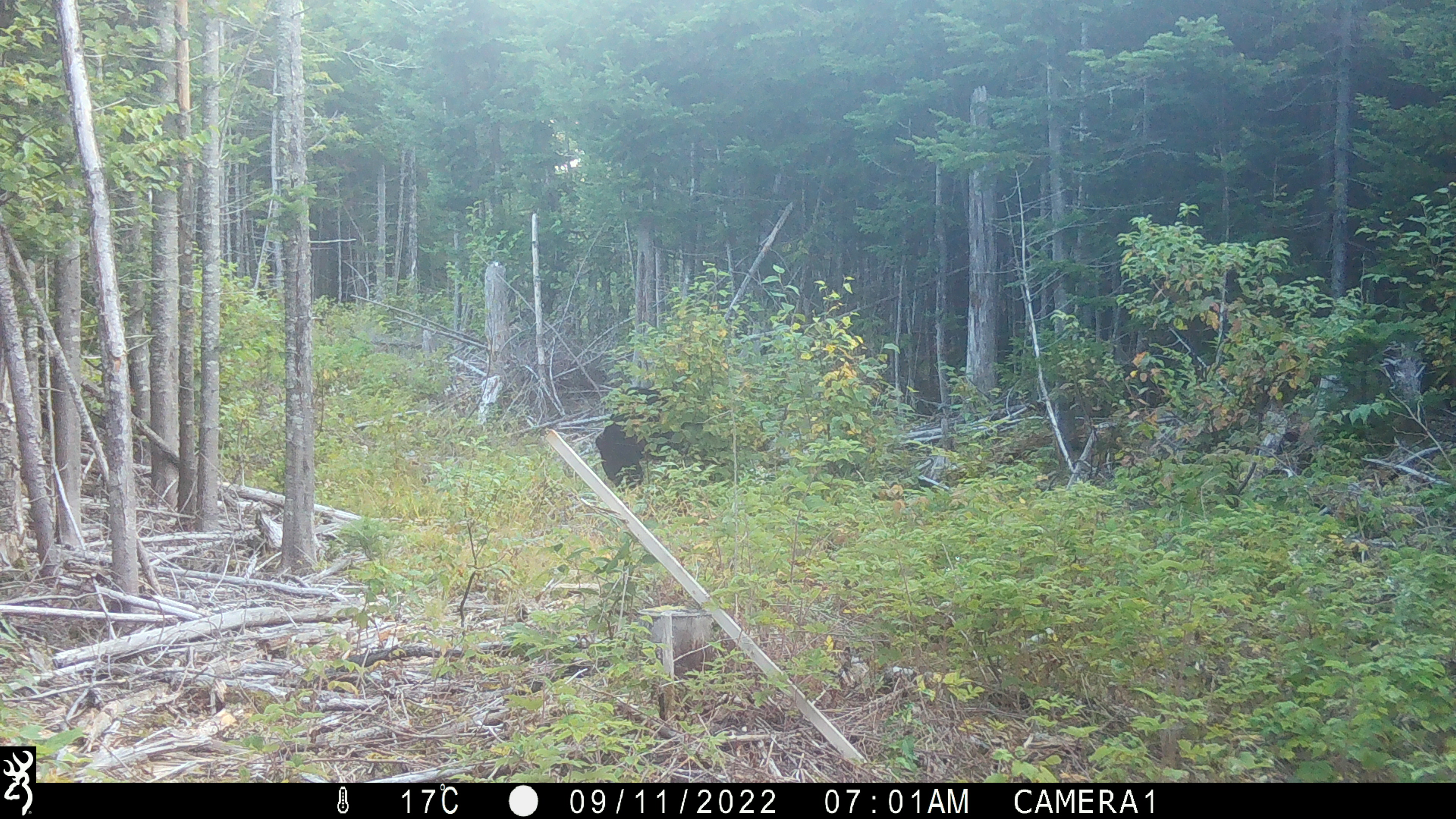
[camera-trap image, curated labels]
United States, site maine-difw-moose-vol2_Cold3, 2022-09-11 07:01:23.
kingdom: Animalia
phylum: Chordata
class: Mammalia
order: Carnivora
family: Ursidae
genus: Ursus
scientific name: Ursus americanus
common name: black bear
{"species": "black bear (Ursus americanus)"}